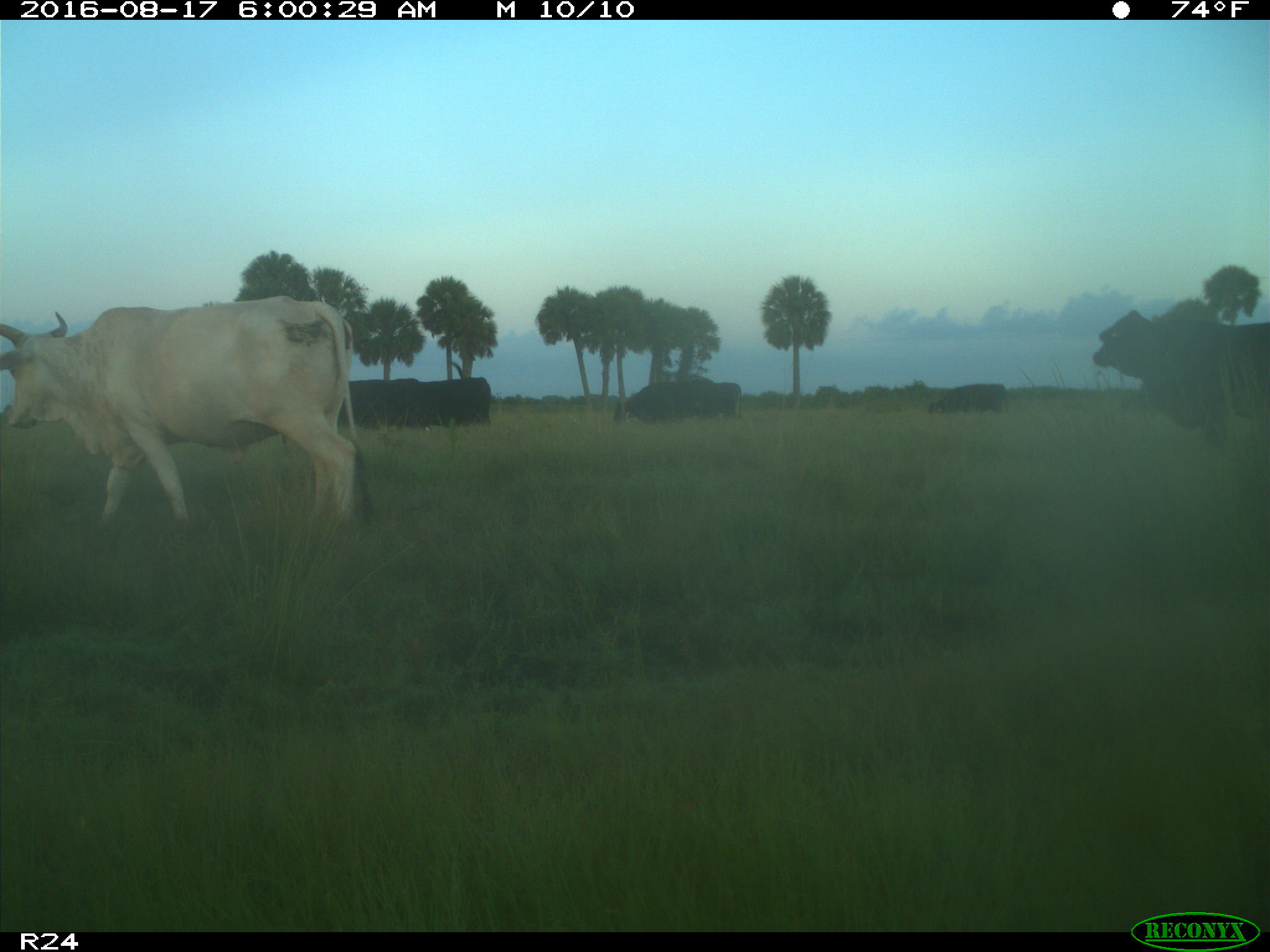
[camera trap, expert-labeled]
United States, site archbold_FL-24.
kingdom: Animalia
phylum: Chordata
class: Mammalia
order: Artiodactyla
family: Bovidae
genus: Bos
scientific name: Bos taurus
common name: domestic cow